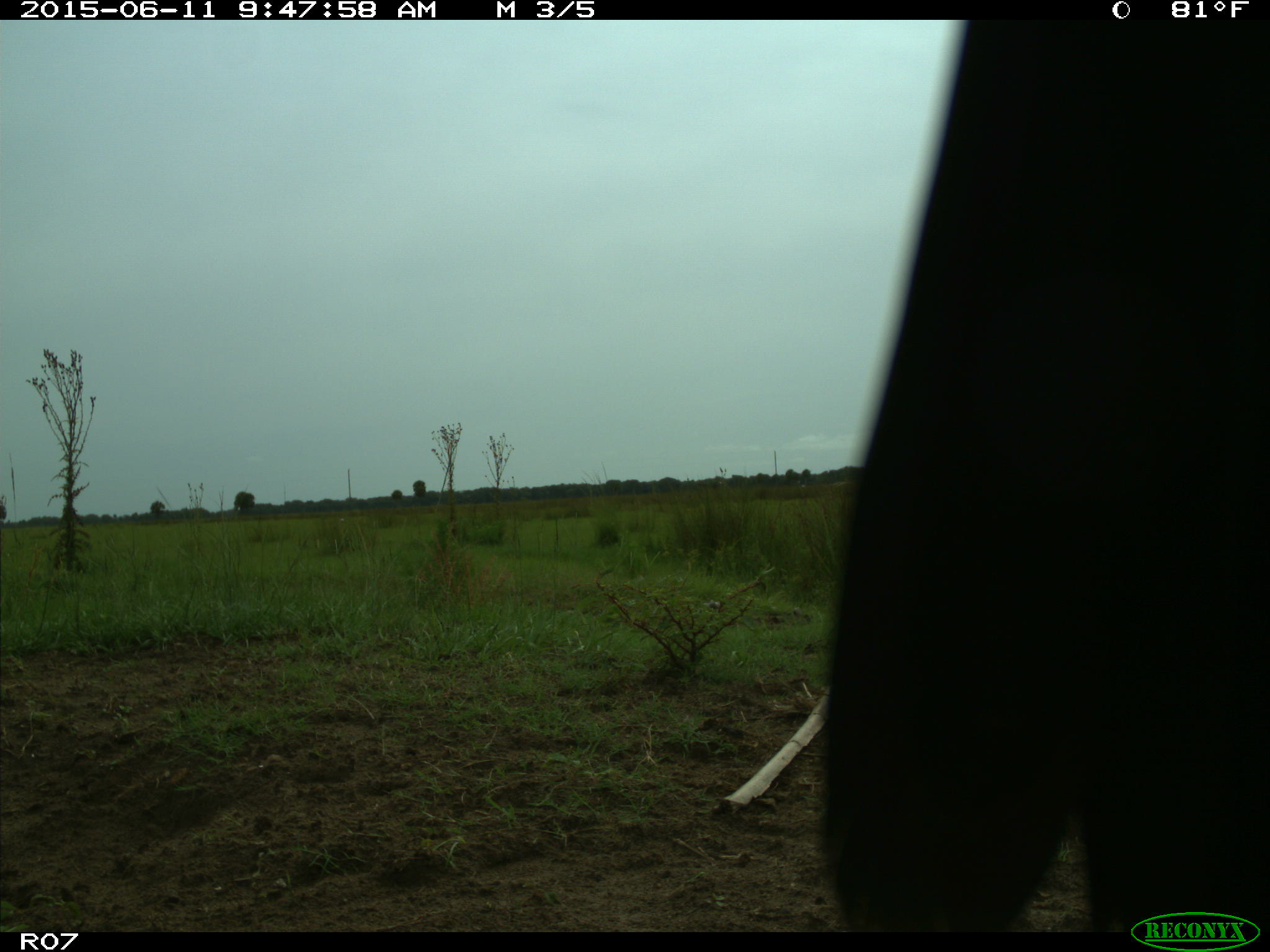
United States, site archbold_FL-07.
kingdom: Animalia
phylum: Chordata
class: Mammalia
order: Artiodactyla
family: Bovidae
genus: Bos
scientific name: Bos taurus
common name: domestic cow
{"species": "Bos taurus (domestic cow)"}